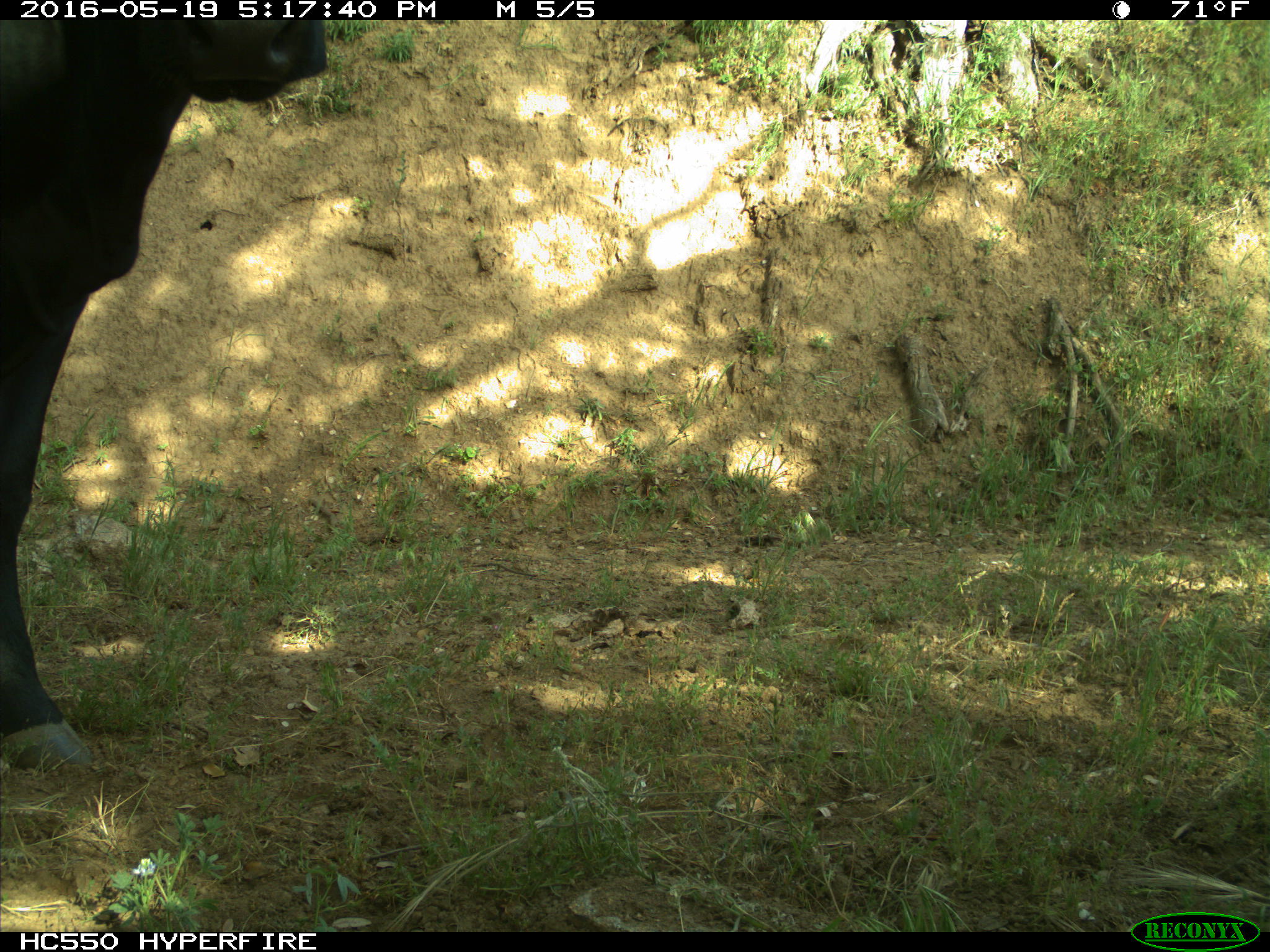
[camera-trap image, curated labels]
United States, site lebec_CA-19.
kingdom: Animalia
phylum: Chordata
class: Mammalia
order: Artiodactyla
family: Bovidae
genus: Bos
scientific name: Bos taurus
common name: domestic cow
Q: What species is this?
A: Bos taurus (domestic cow).